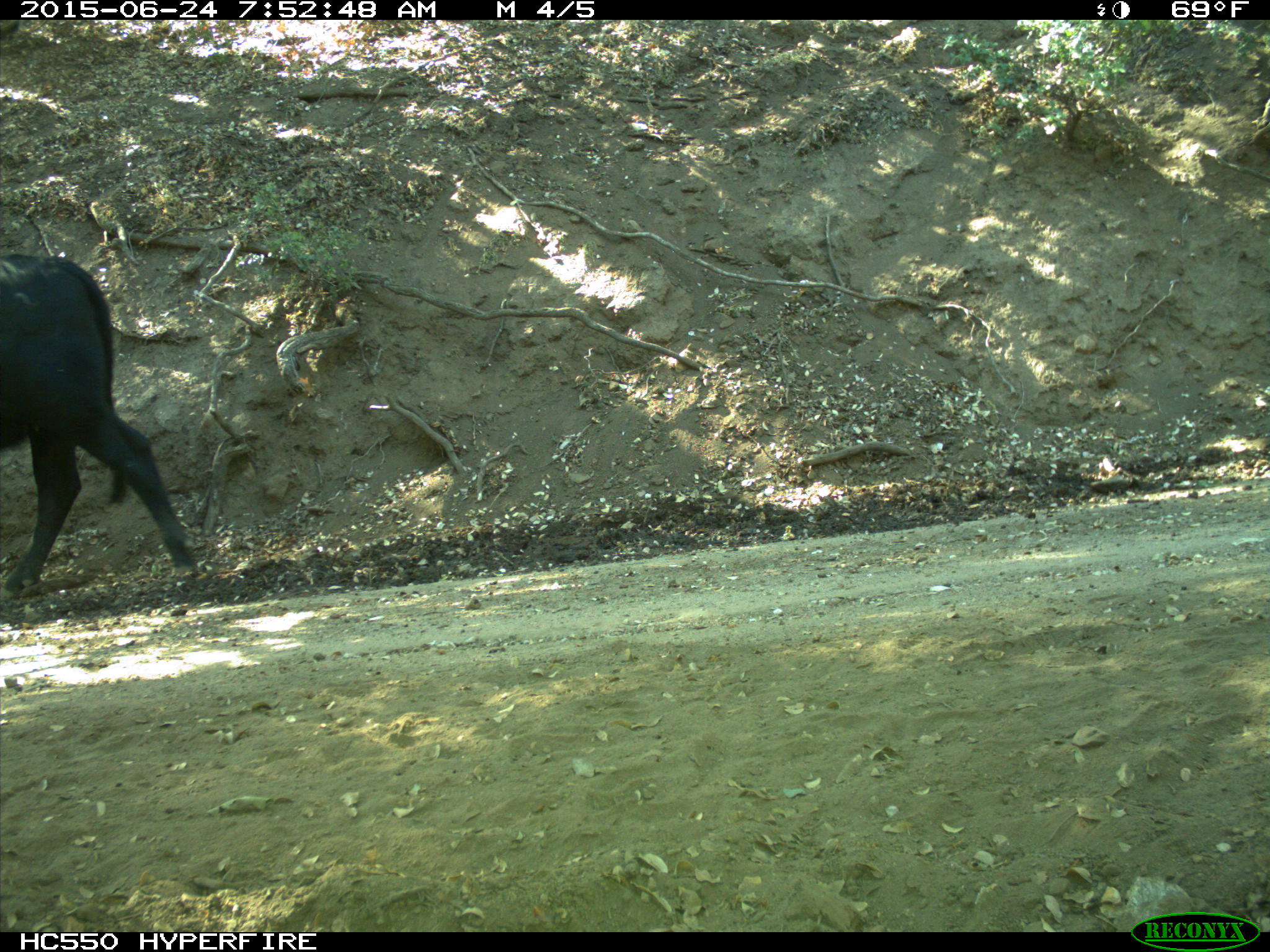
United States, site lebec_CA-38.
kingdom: Animalia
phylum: Chordata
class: Mammalia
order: Artiodactyla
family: Bovidae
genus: Bos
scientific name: Bos taurus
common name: domestic cow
Bos taurus (domestic cow).